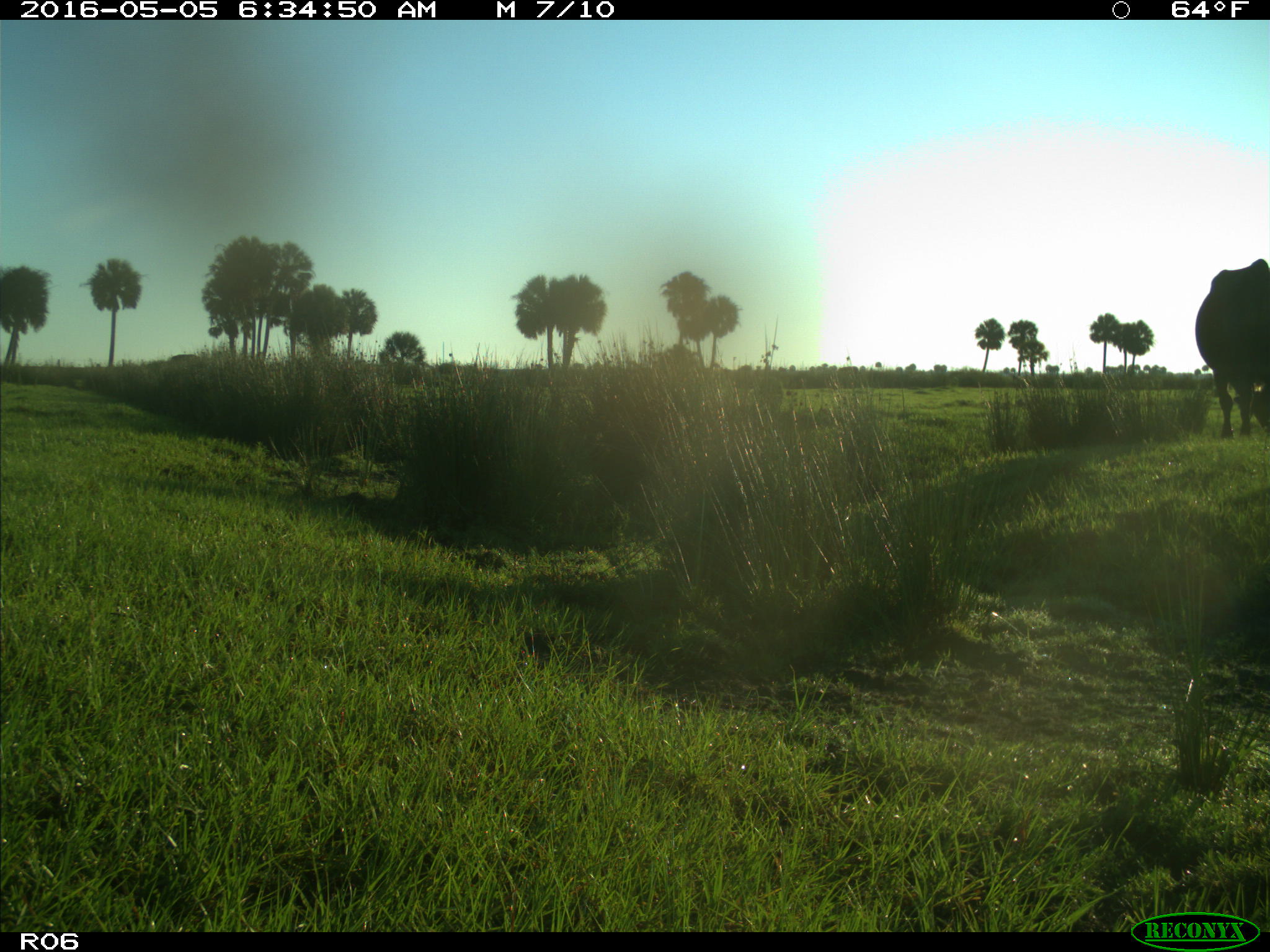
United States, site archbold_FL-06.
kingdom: Animalia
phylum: Chordata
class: Mammalia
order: Artiodactyla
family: Bovidae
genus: Bos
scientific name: Bos taurus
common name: domestic cow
Bos taurus (domestic cow).